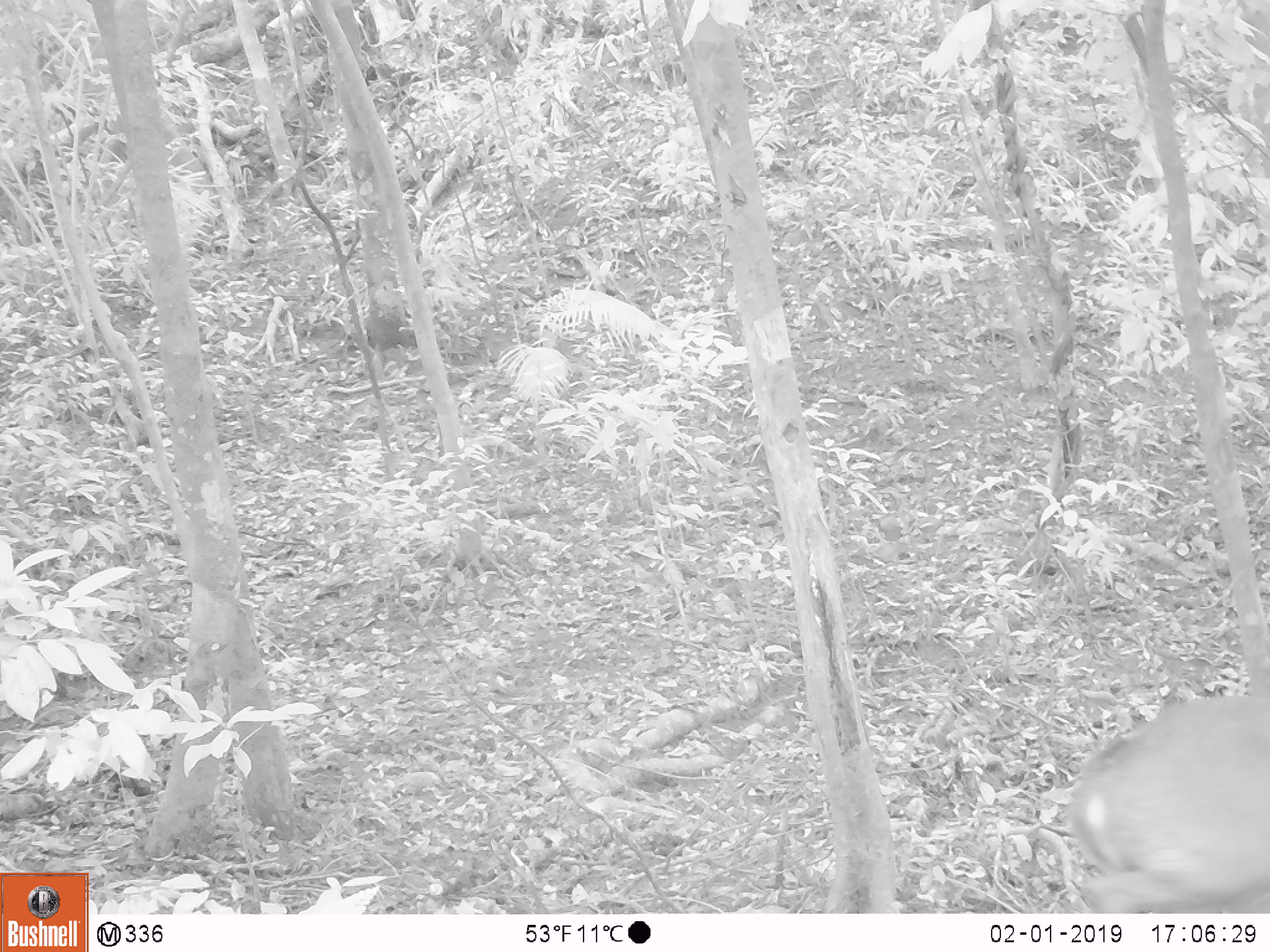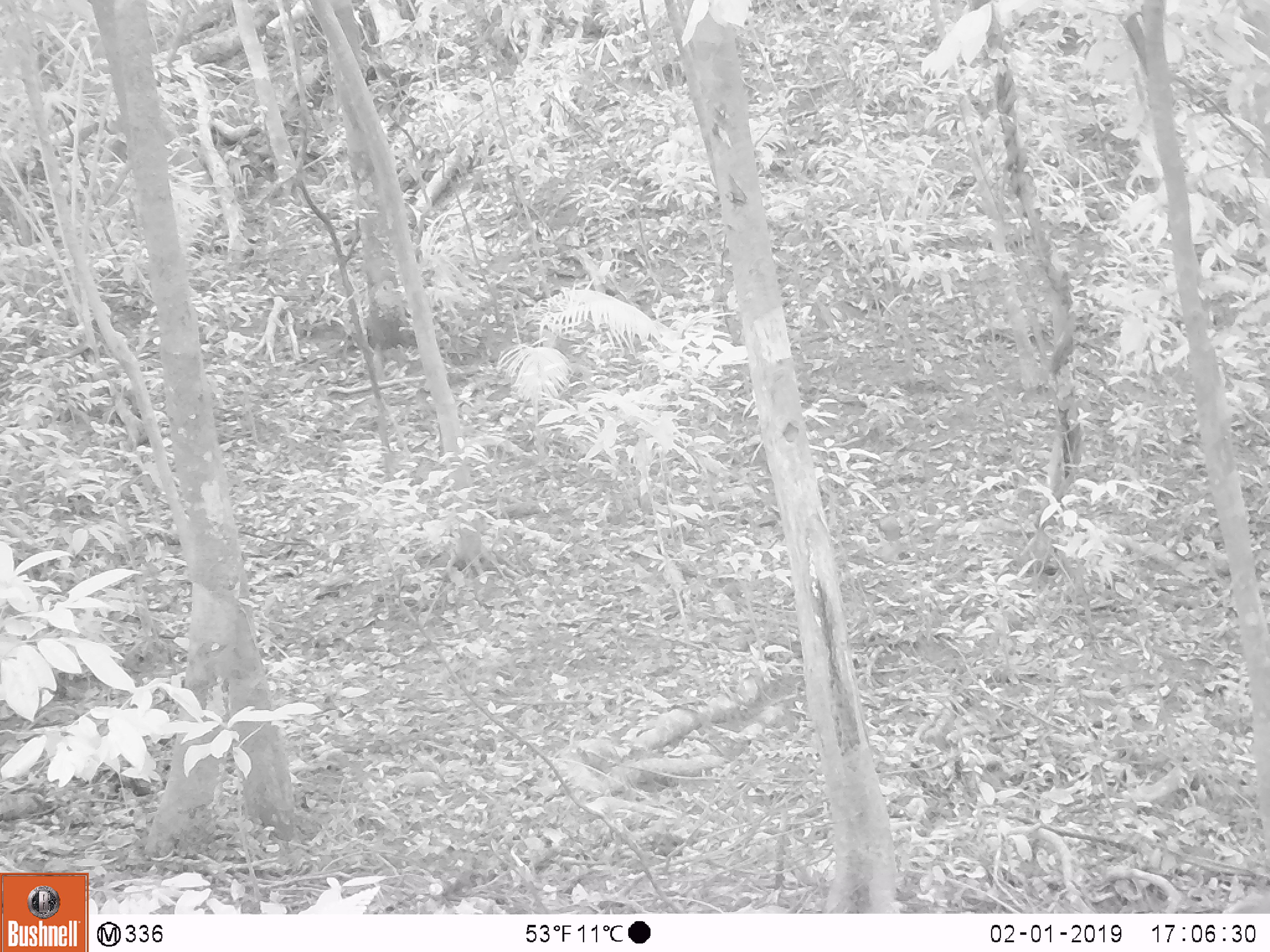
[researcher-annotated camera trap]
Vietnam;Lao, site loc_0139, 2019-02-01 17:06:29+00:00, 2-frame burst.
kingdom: Animalia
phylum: Chordata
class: Mammalia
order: Artiodactyla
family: Cervidae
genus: Muntiacus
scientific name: Muntiacus vuquangensis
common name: large-antlered muntjac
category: large antlered muntjac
Large antlered muntjac (large-antlered muntjac) (Muntiacus vuquangensis). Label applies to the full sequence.